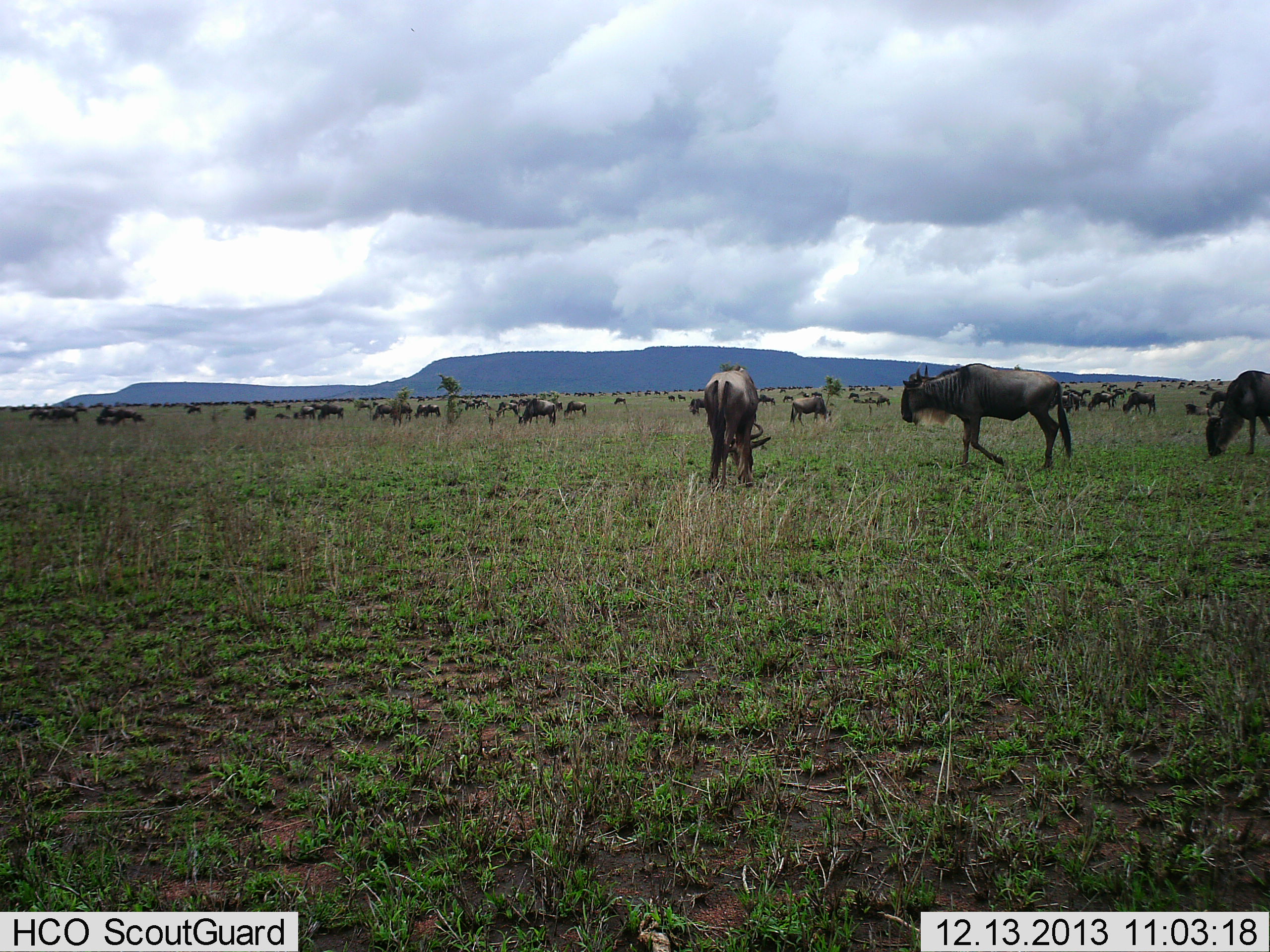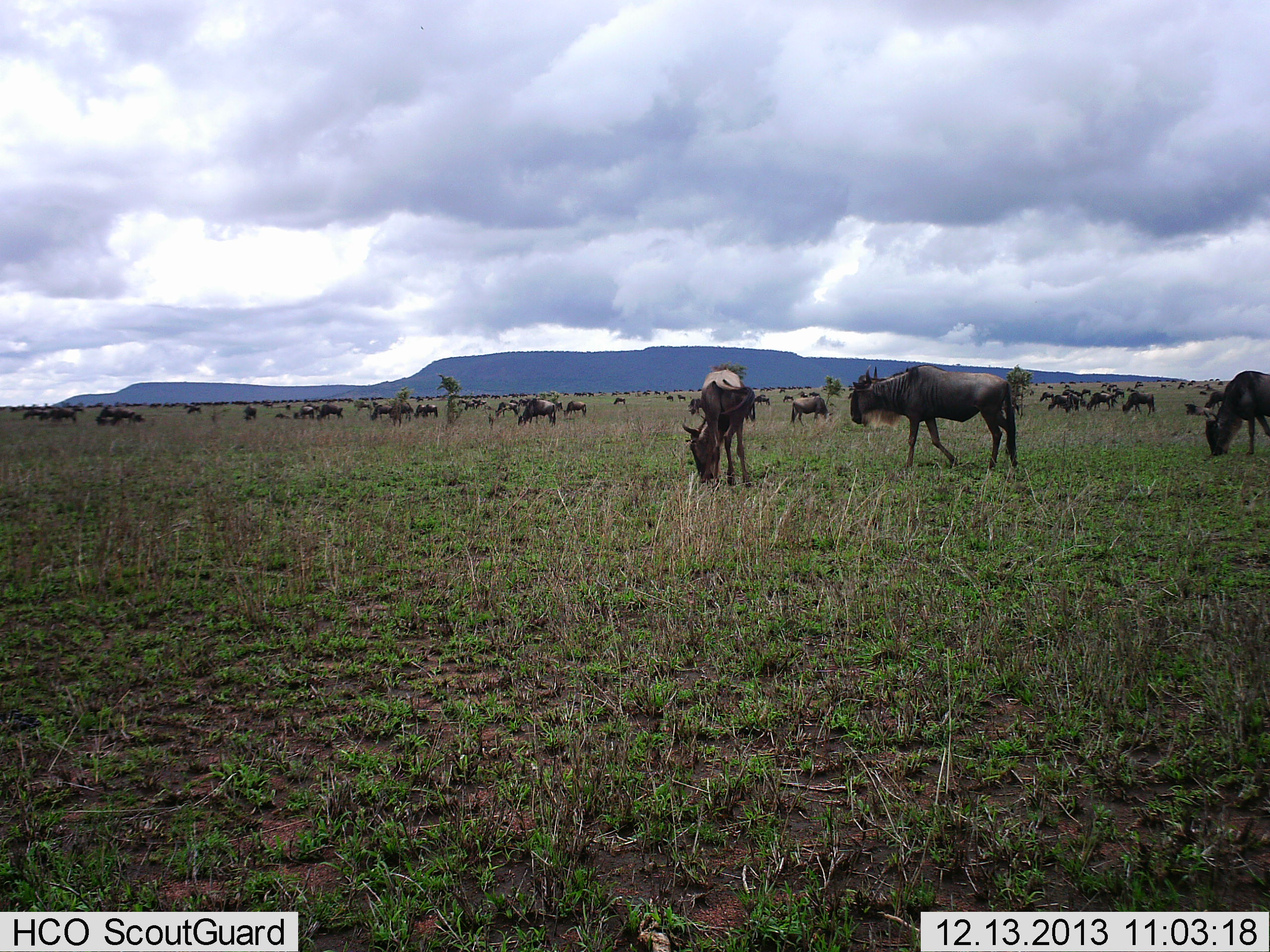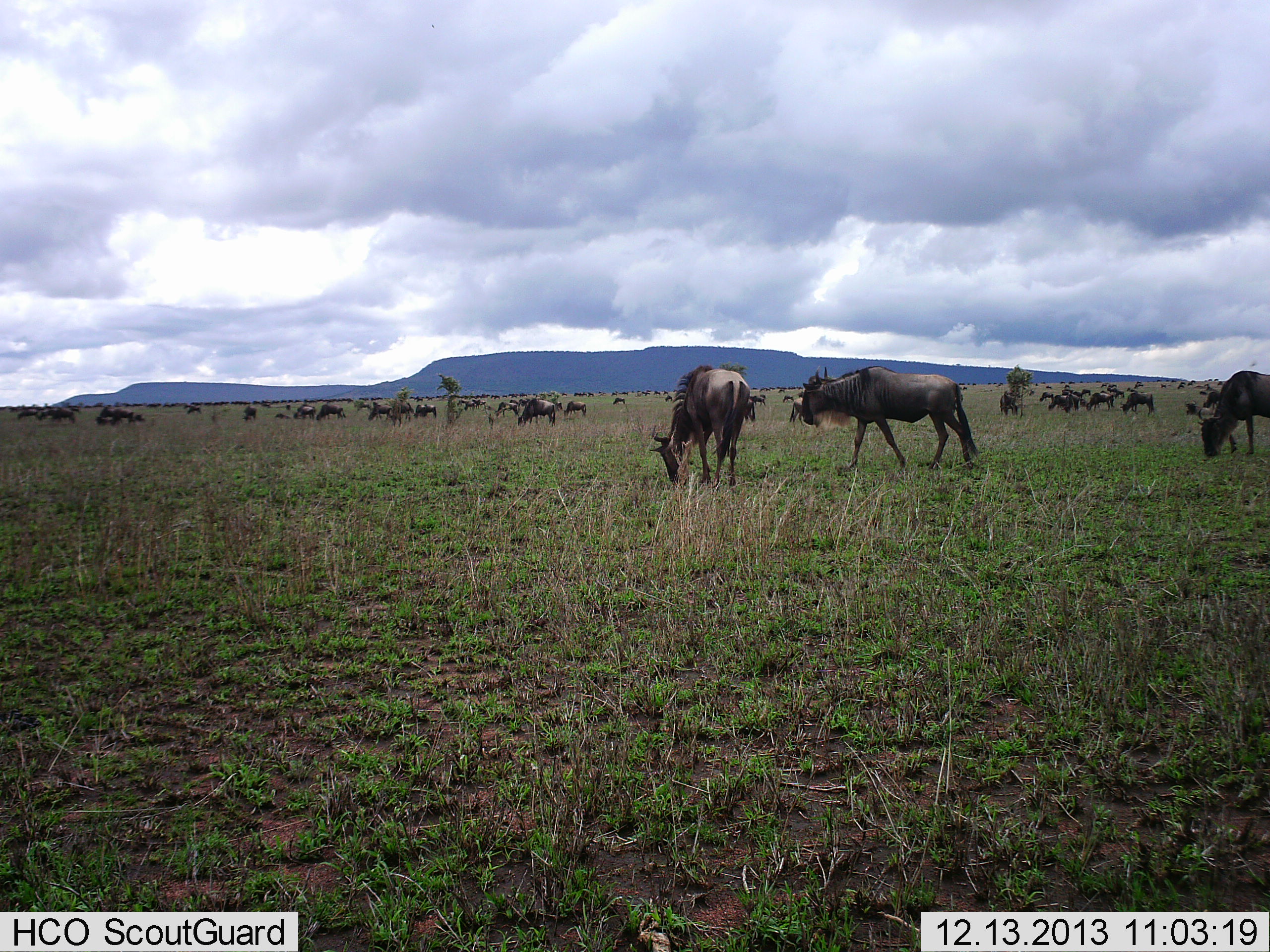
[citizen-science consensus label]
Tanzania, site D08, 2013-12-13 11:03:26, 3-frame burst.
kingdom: Animalia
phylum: Chordata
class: Mammalia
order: Artiodactyla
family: Bovidae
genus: Connochaetes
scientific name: Connochaetes taurinus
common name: blue wildebeest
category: wildebeest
Wildebeest (blue wildebeest) (Connochaetes taurinus), count 51+. Behavior (volunteer vote fractions): standing 60%, resting 14%, moving 60%, interacting 10%. Young present (vote fraction): 2%. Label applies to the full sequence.